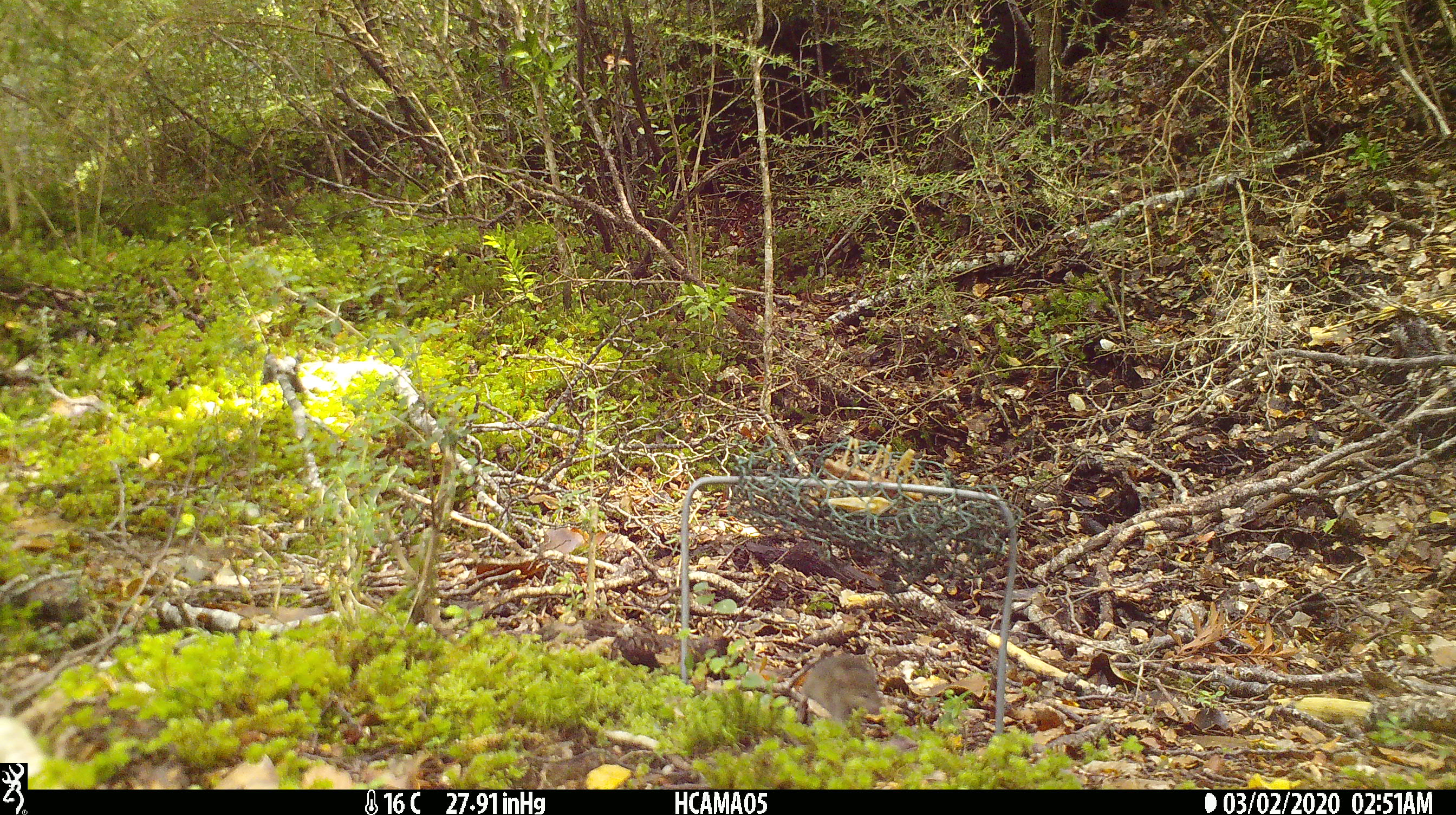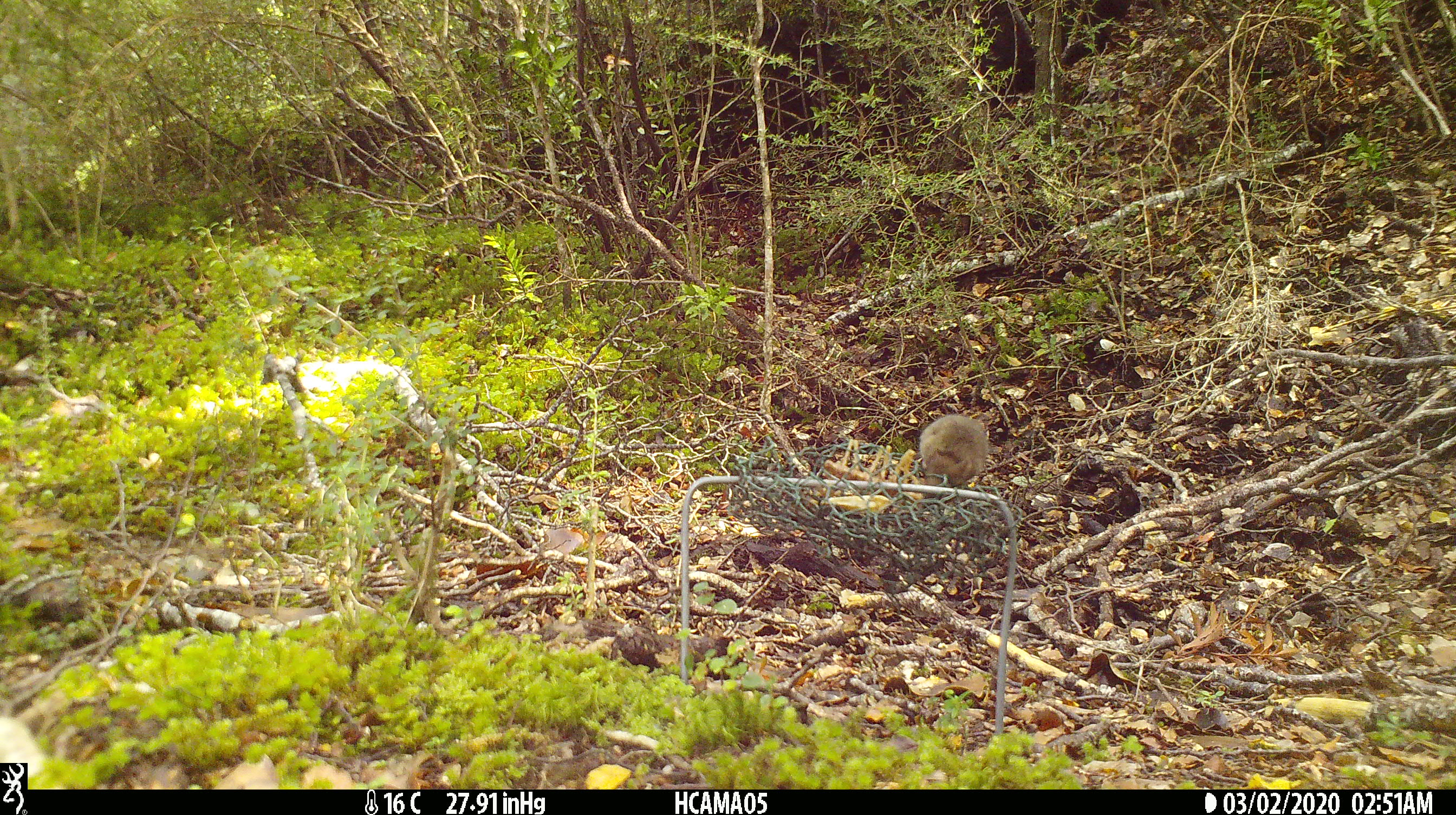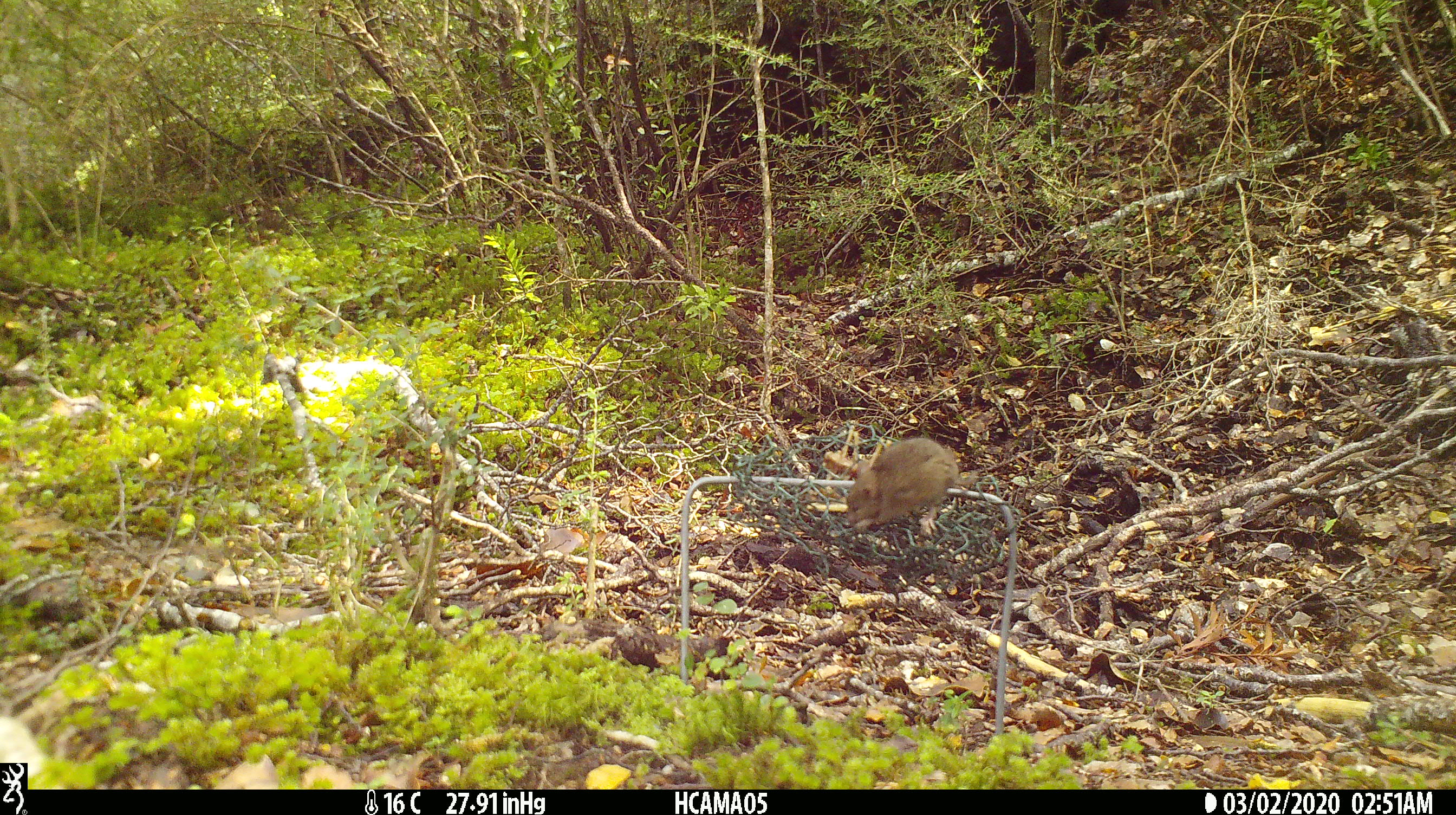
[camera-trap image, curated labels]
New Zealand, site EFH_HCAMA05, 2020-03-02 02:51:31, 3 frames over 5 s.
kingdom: Animalia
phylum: Chordata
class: Mammalia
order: Rodentia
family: Muridae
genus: Mus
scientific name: Mus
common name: mouse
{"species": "mouse (Mus)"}